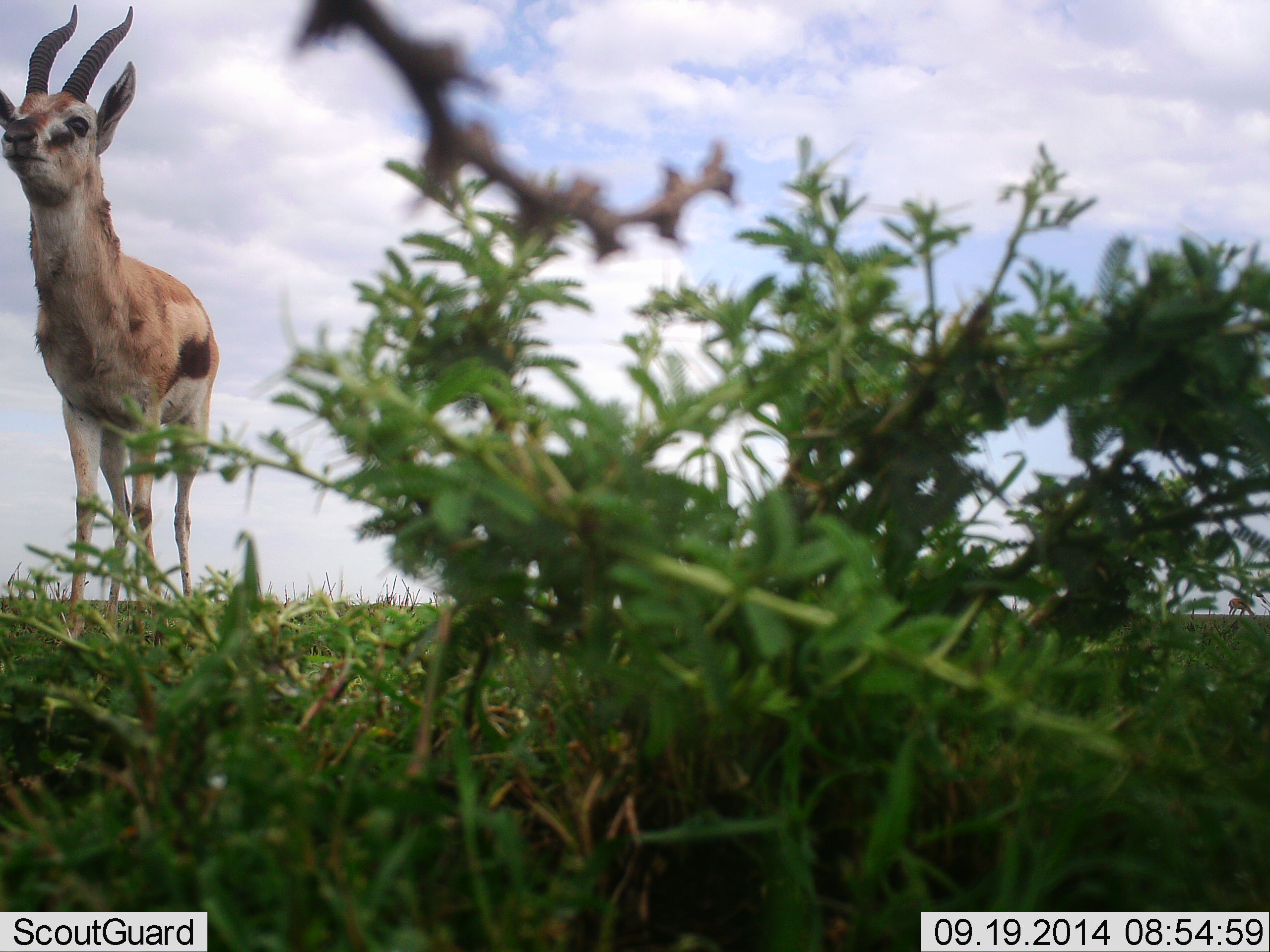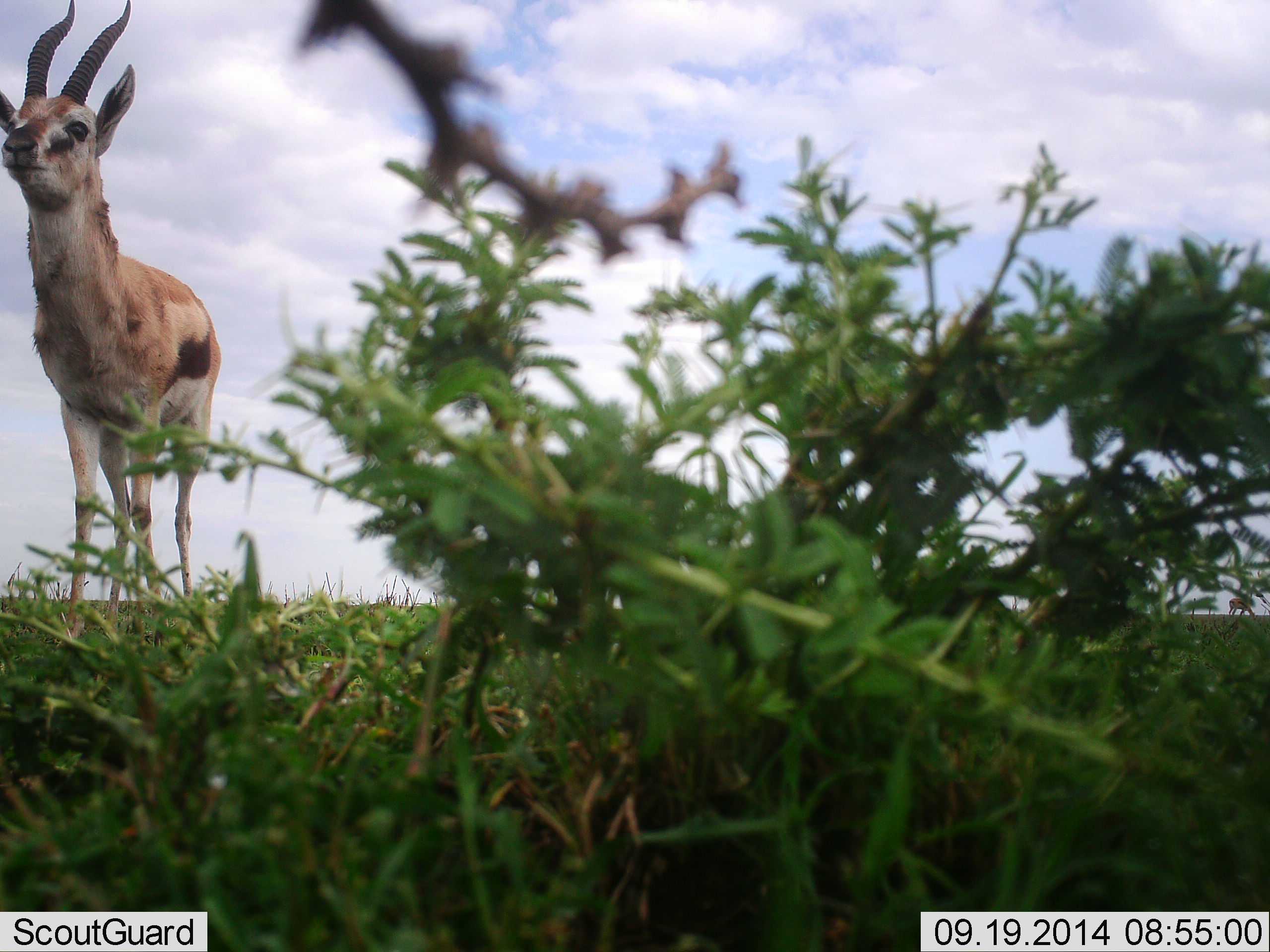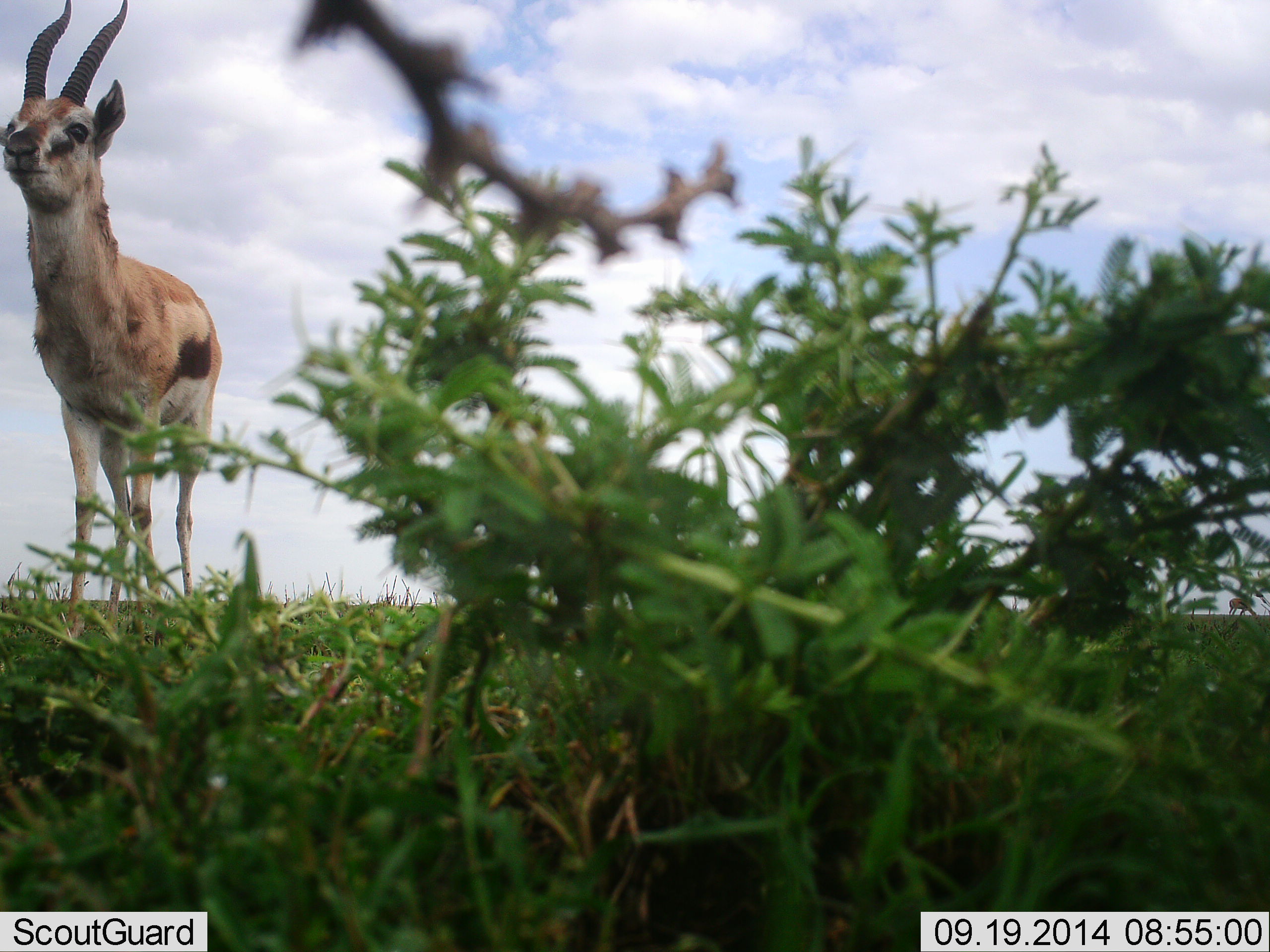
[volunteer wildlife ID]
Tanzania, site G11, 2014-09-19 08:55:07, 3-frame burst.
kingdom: Animalia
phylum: Chordata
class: Mammalia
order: Artiodactyla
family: Bovidae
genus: Eudorcas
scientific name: Eudorcas thomsonii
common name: thomson's gazelle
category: gazellethomsons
Gazellethomsons (thomson's gazelle) (Eudorcas thomsonii), count 1. Behavior (volunteer vote fractions): standing 100%, resting 0%, moving 0%, interacting 0%. Young present (vote fraction): 10%. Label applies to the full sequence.